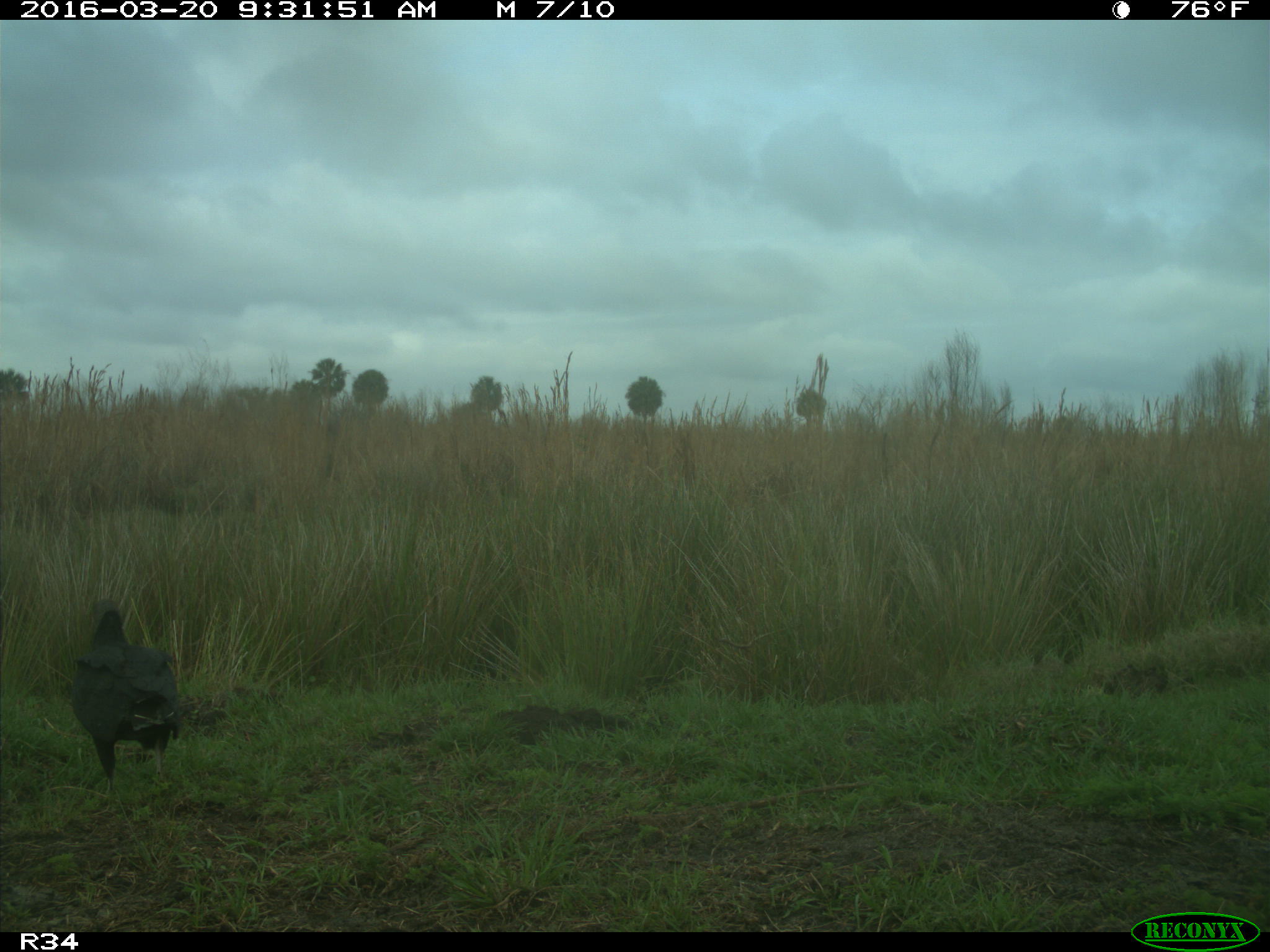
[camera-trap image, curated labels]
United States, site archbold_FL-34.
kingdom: Animalia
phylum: Chordata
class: Aves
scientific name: Aves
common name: birds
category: unidentified bird